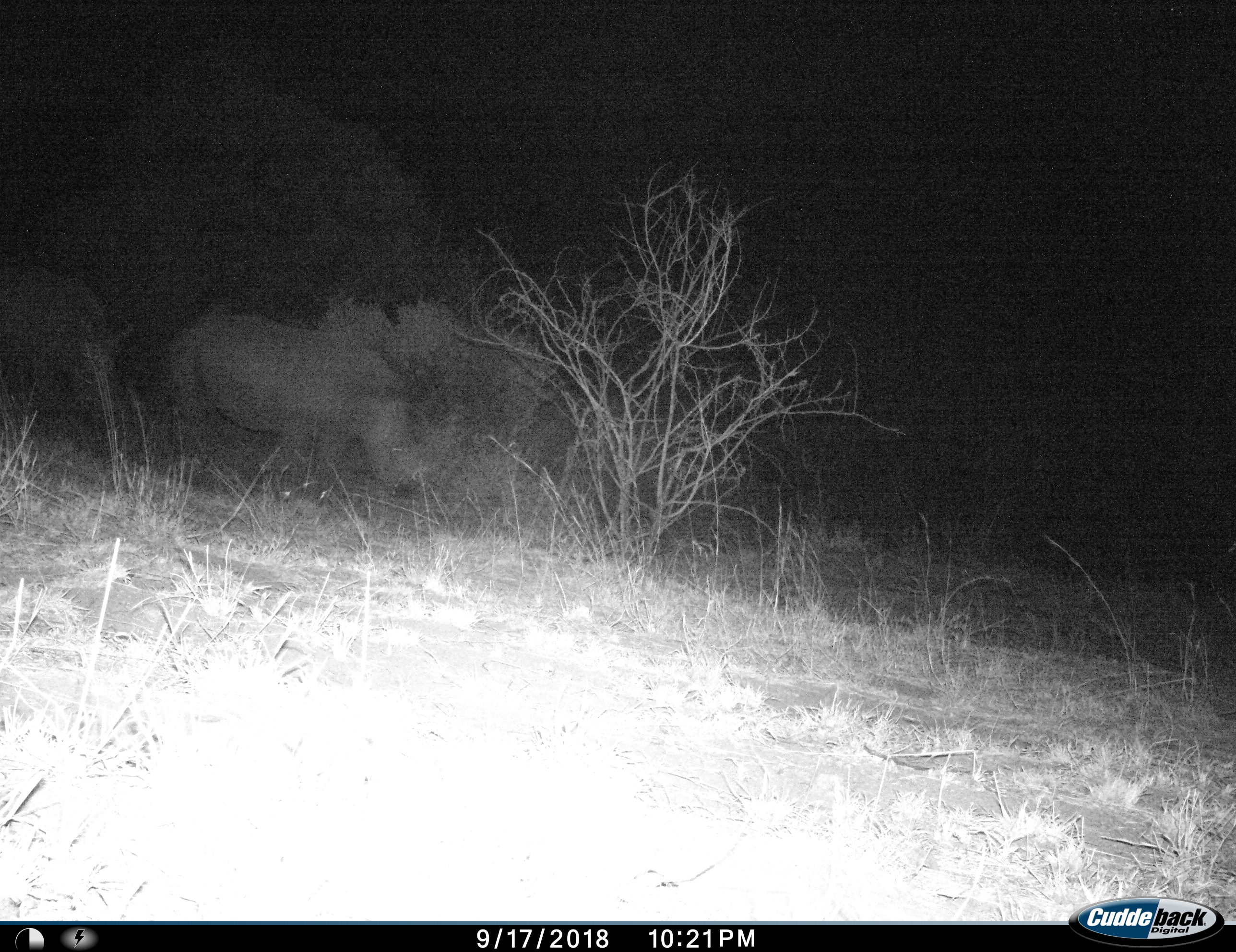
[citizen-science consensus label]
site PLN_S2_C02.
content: unidentified animal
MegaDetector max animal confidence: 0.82